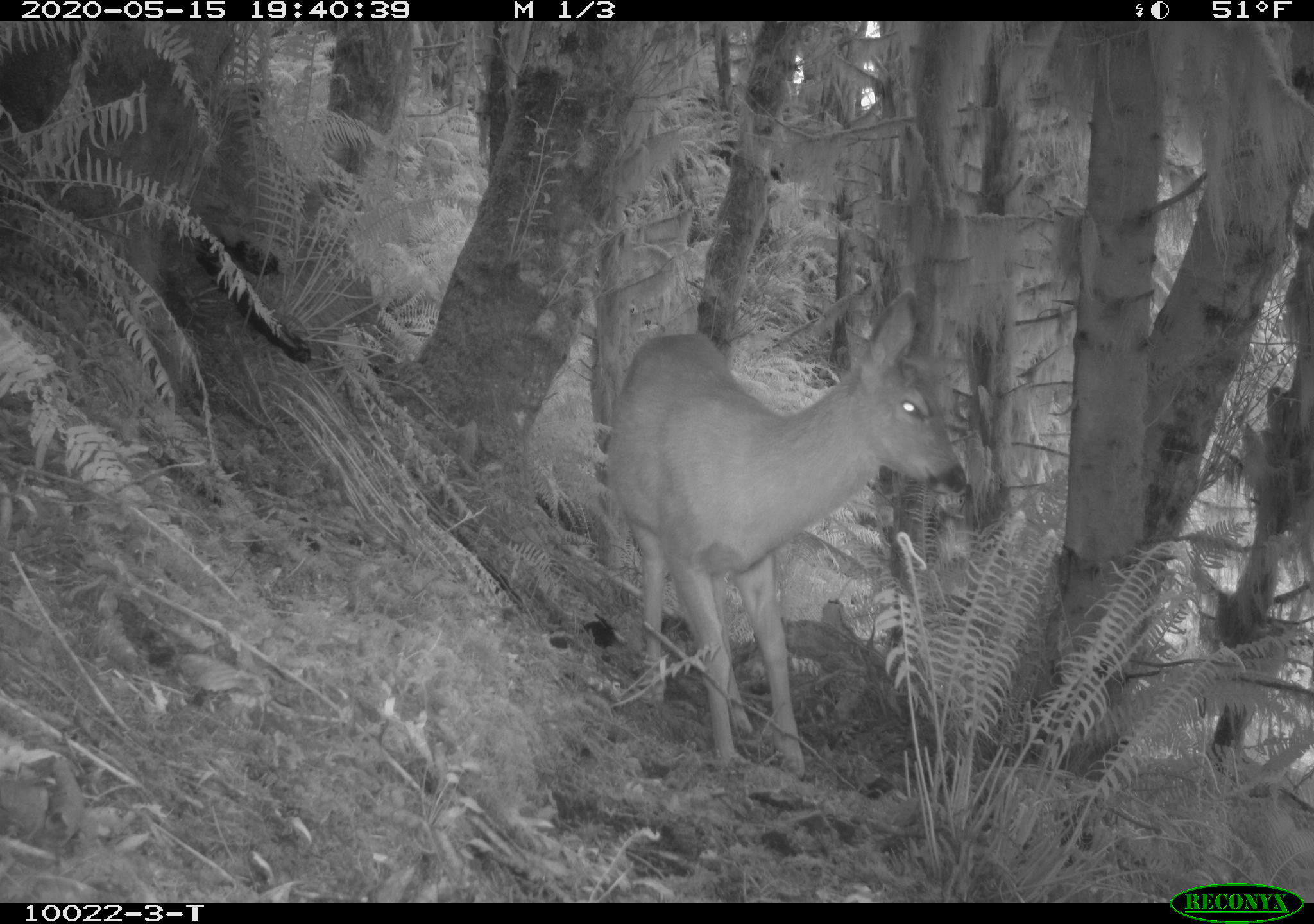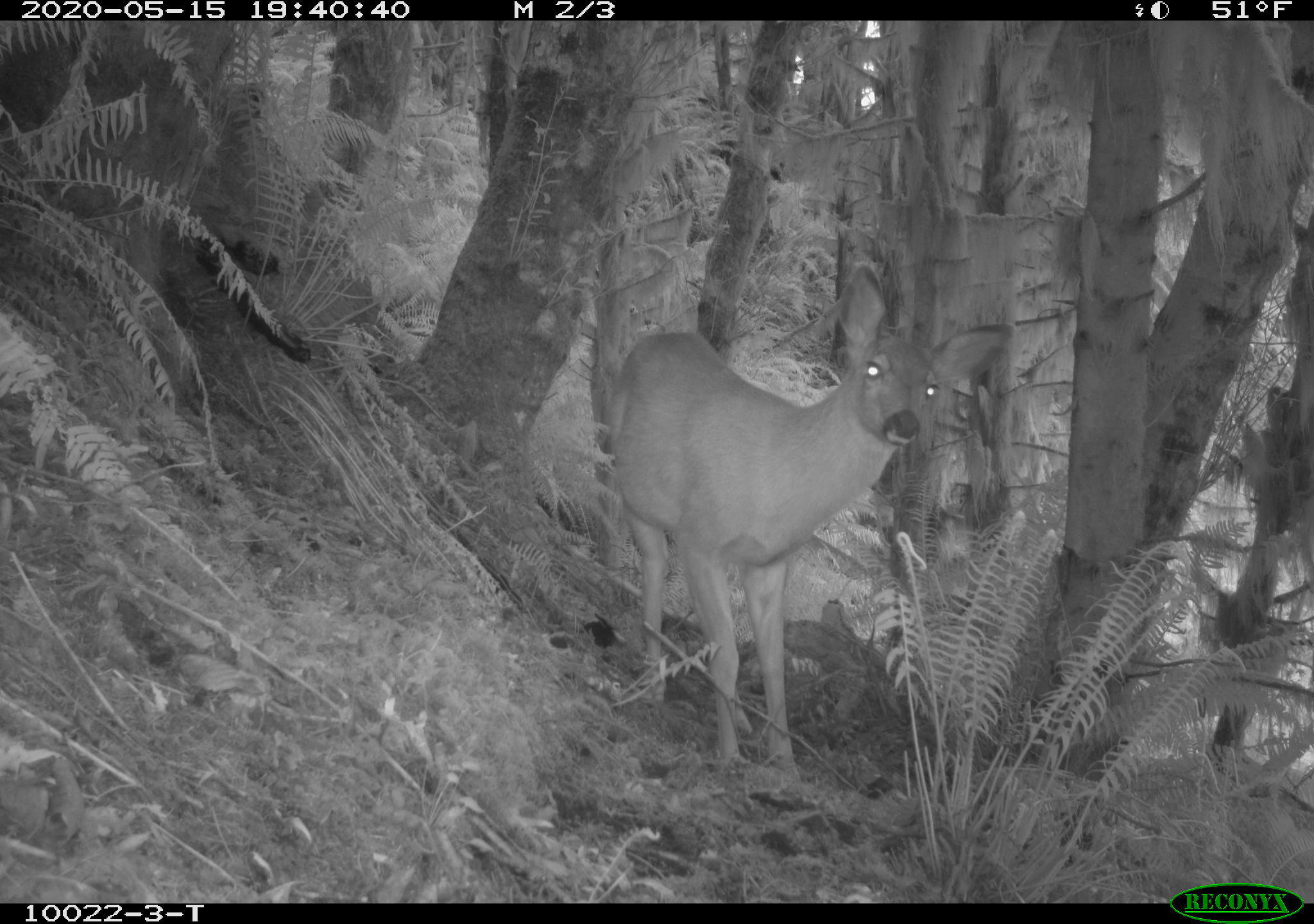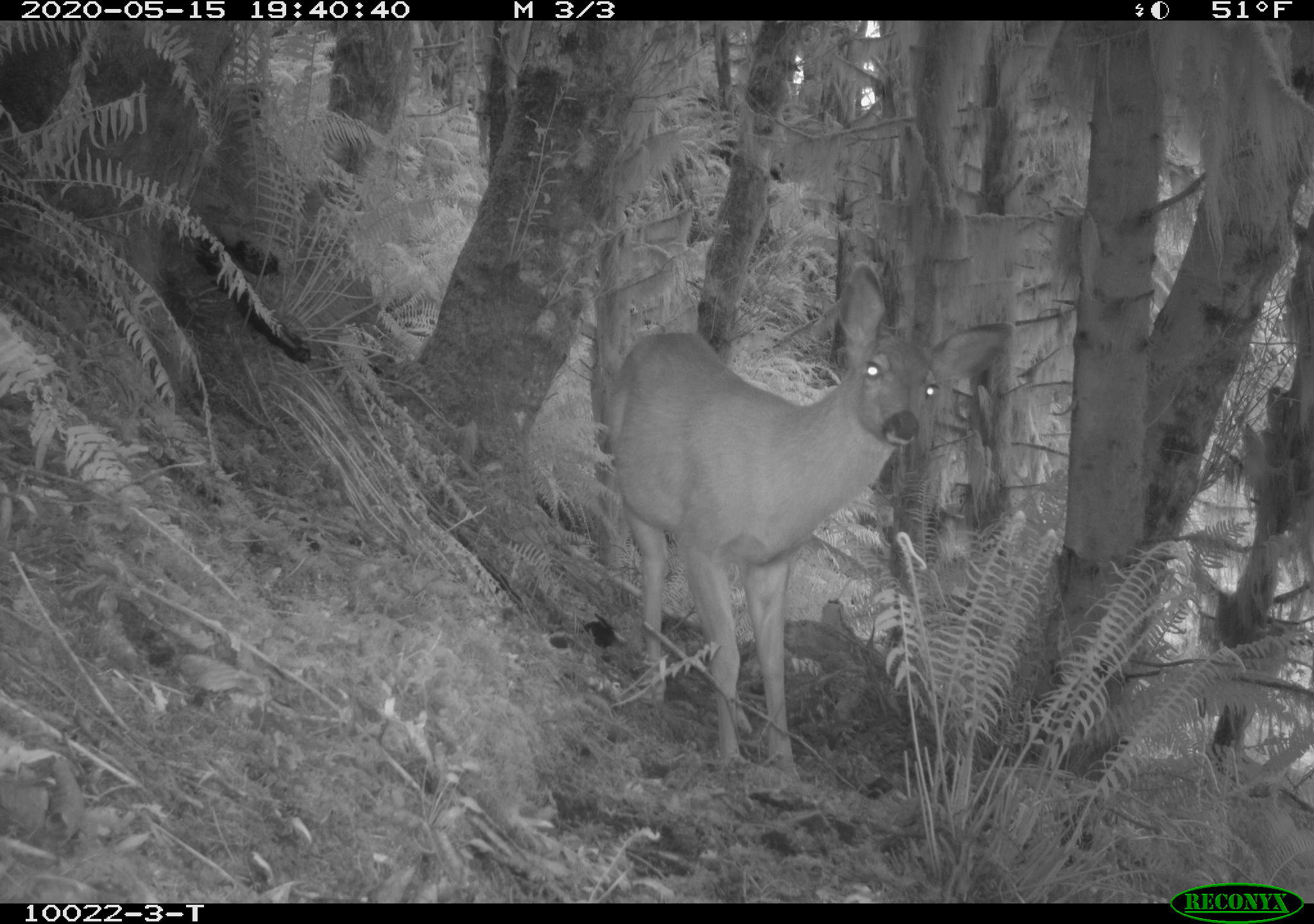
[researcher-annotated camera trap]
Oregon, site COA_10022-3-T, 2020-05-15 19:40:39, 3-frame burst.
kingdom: Animalia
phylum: Chordata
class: Mammalia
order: Artiodactyla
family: Cervidae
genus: Odocoileus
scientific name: Odocoileus hemionus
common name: black-tailed deer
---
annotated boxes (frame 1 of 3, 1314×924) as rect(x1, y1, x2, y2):
black-tailed deer: rect(582, 274, 982, 779)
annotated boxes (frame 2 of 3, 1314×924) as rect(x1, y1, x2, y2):
black-tailed deer: rect(593, 251, 1014, 773)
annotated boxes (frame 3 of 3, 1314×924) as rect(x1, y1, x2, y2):
black-tailed deer: rect(597, 266, 1016, 773)